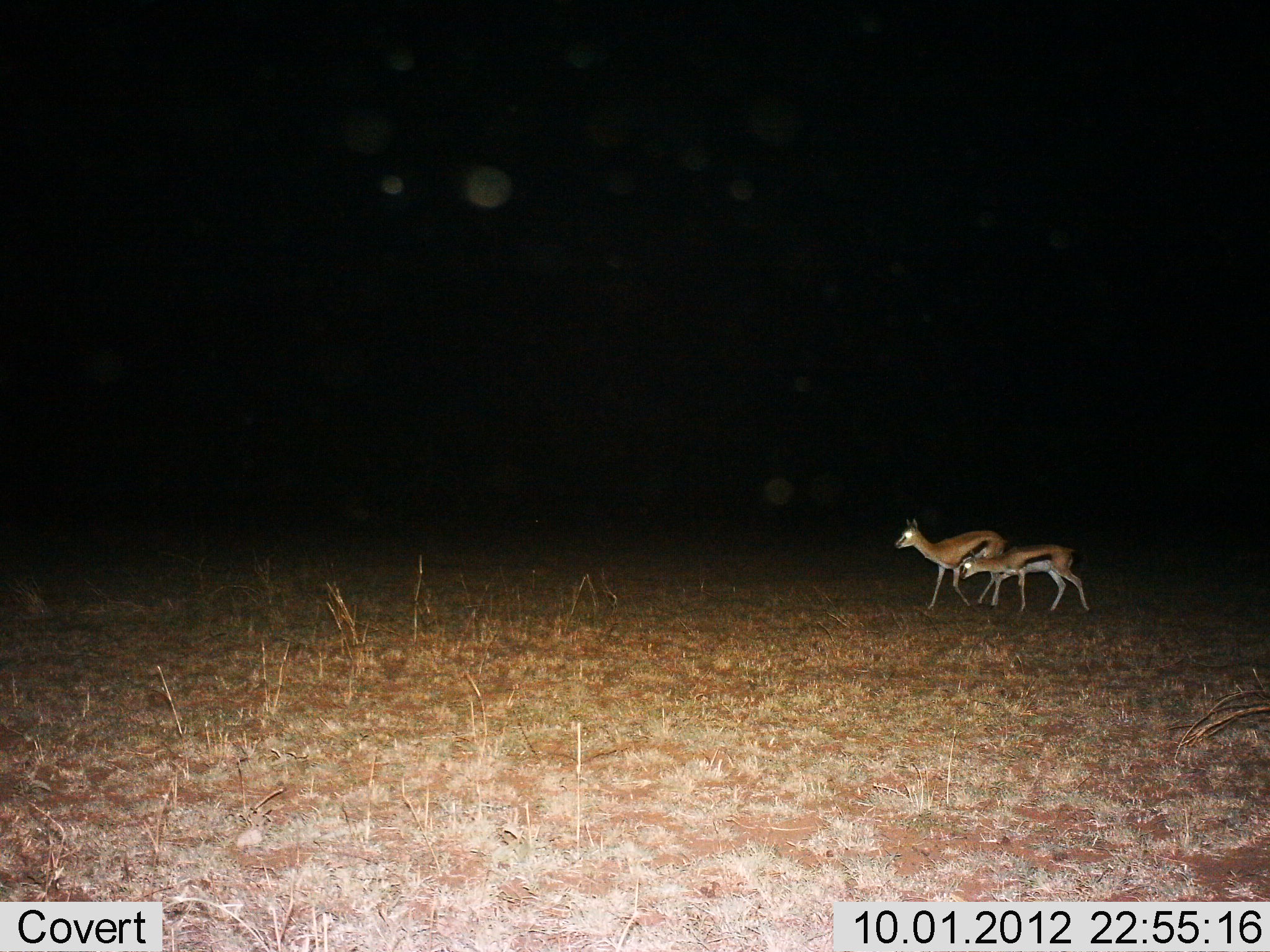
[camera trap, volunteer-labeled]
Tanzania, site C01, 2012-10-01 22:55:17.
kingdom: Animalia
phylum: Chordata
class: Mammalia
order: Artiodactyla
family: Bovidae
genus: Eudorcas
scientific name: Eudorcas thomsonii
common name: thomson's gazelle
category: gazellethomsons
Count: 2.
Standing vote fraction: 30%.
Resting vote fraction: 0%.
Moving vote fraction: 70%.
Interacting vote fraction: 0%.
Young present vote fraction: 20%.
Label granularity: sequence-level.